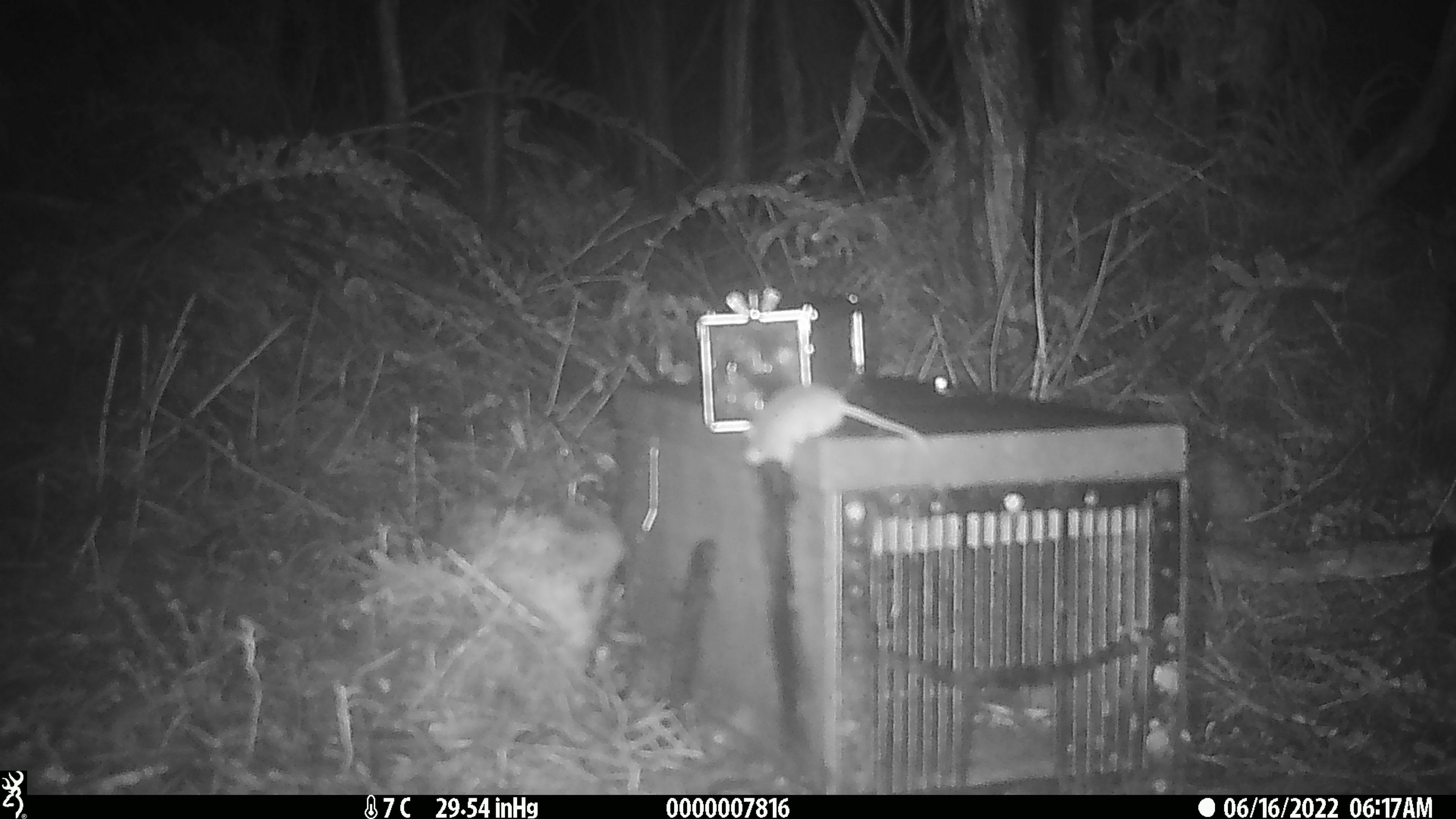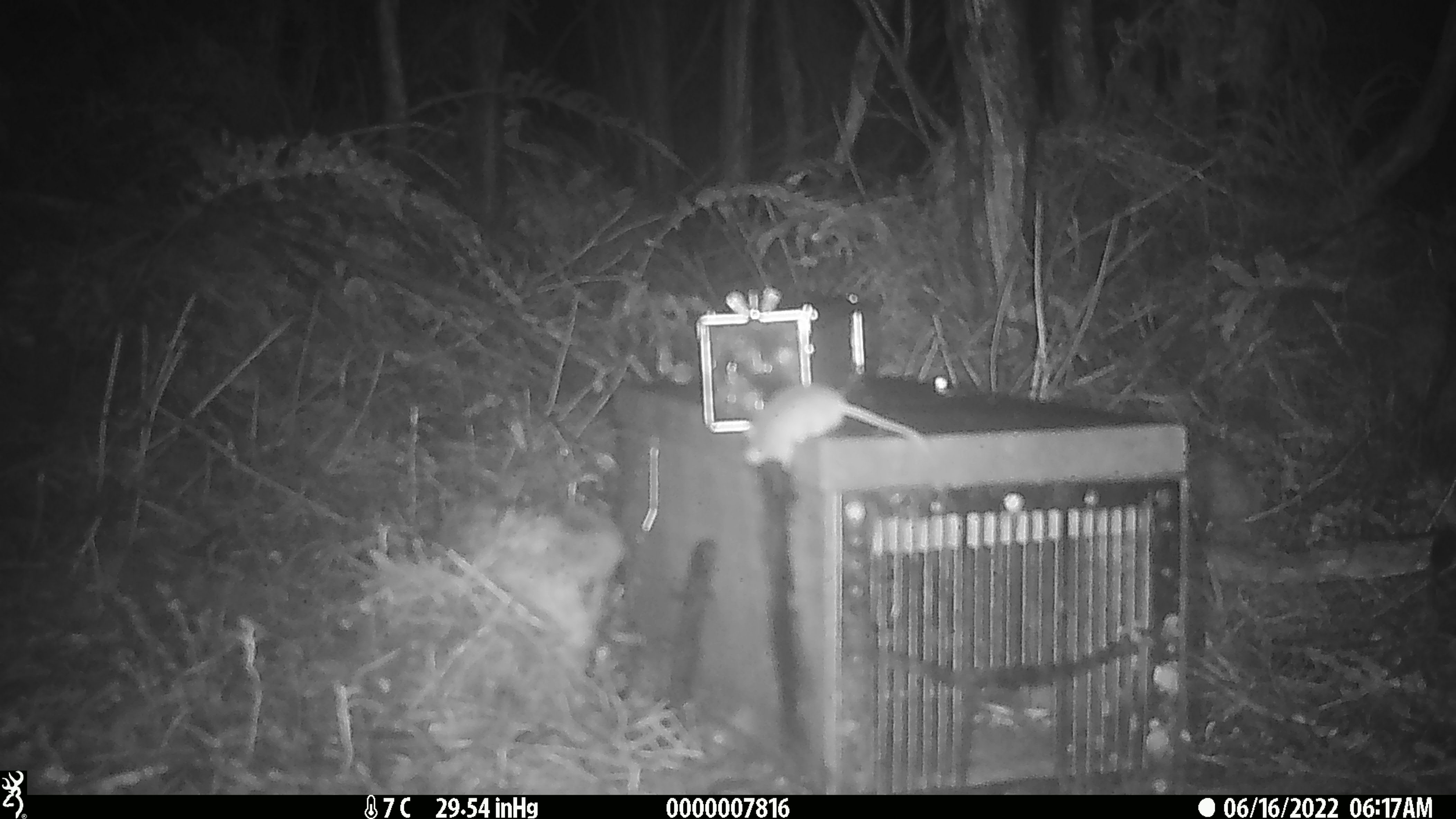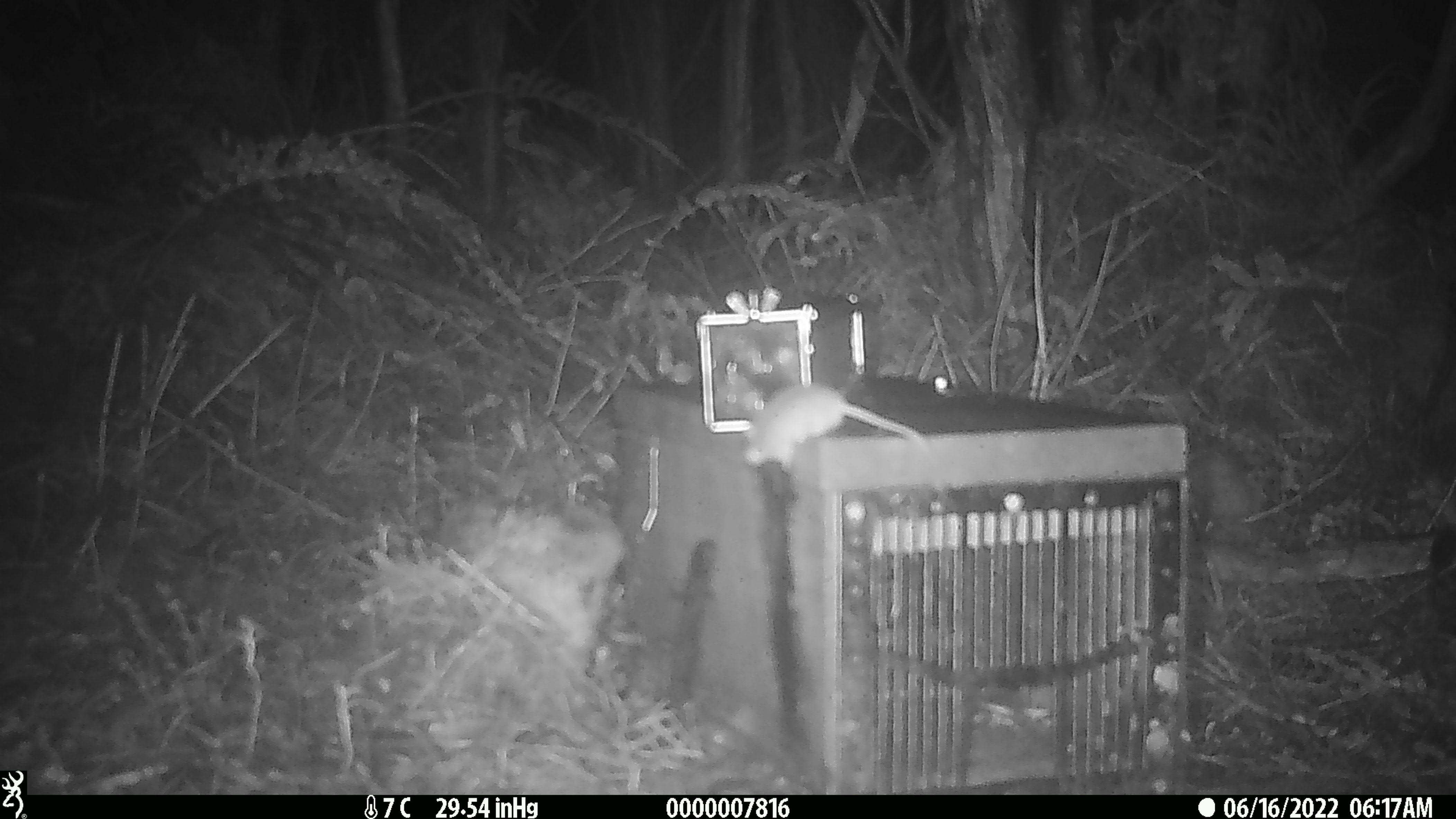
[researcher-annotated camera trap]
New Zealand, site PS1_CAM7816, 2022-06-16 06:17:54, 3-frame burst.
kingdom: Animalia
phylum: Chordata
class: Mammalia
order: Rodentia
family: Muridae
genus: Mus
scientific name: Mus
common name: mouse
Mouse (Mus).